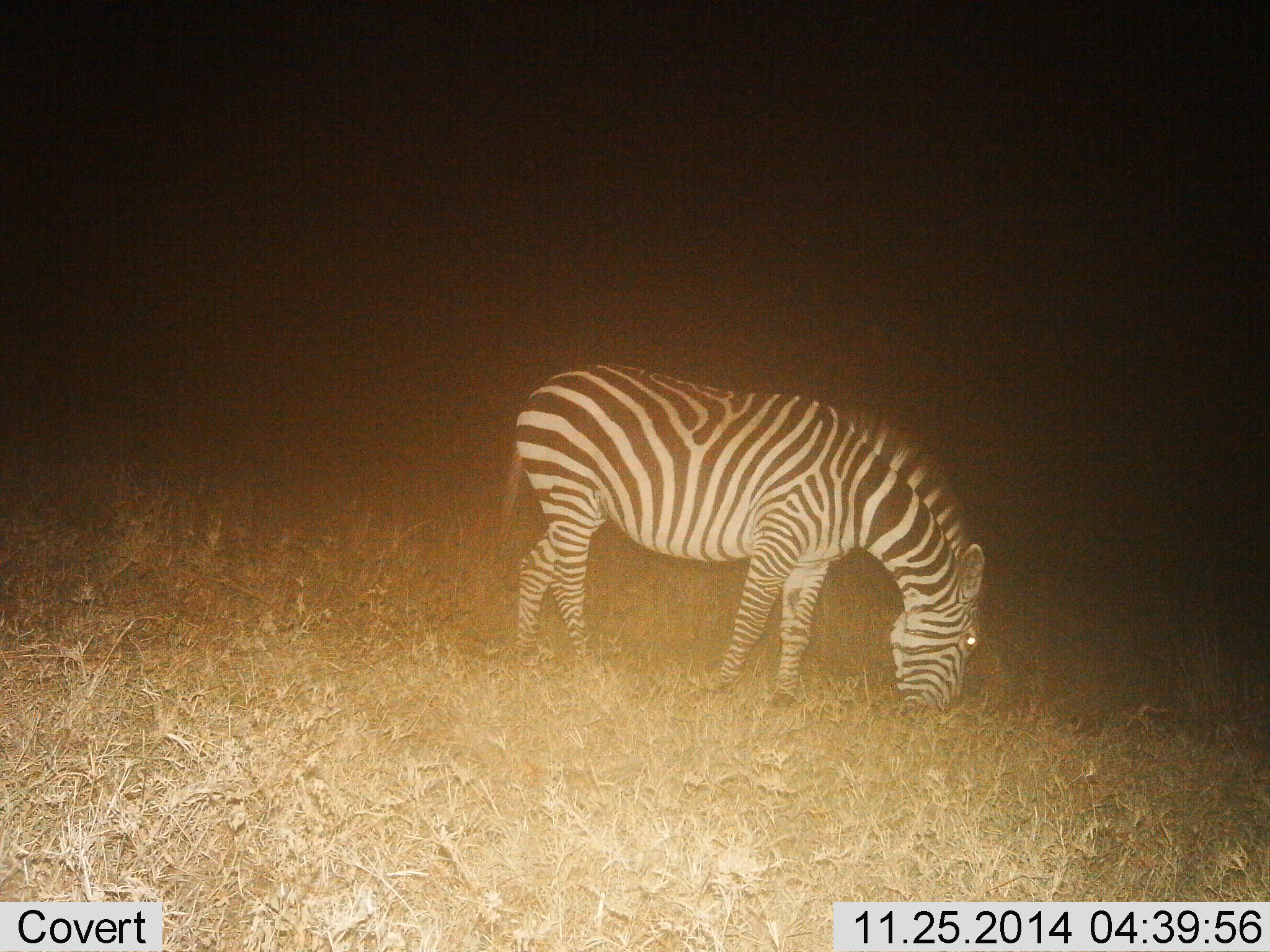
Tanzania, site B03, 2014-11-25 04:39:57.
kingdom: Animalia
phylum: Chordata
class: Mammalia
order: Perissodactyla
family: Equidae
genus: Equus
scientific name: Equus quagga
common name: plains zebra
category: zebra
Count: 1.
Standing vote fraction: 0%.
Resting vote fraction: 0%.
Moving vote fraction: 0%.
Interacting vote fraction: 0%.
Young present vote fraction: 0%.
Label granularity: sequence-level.